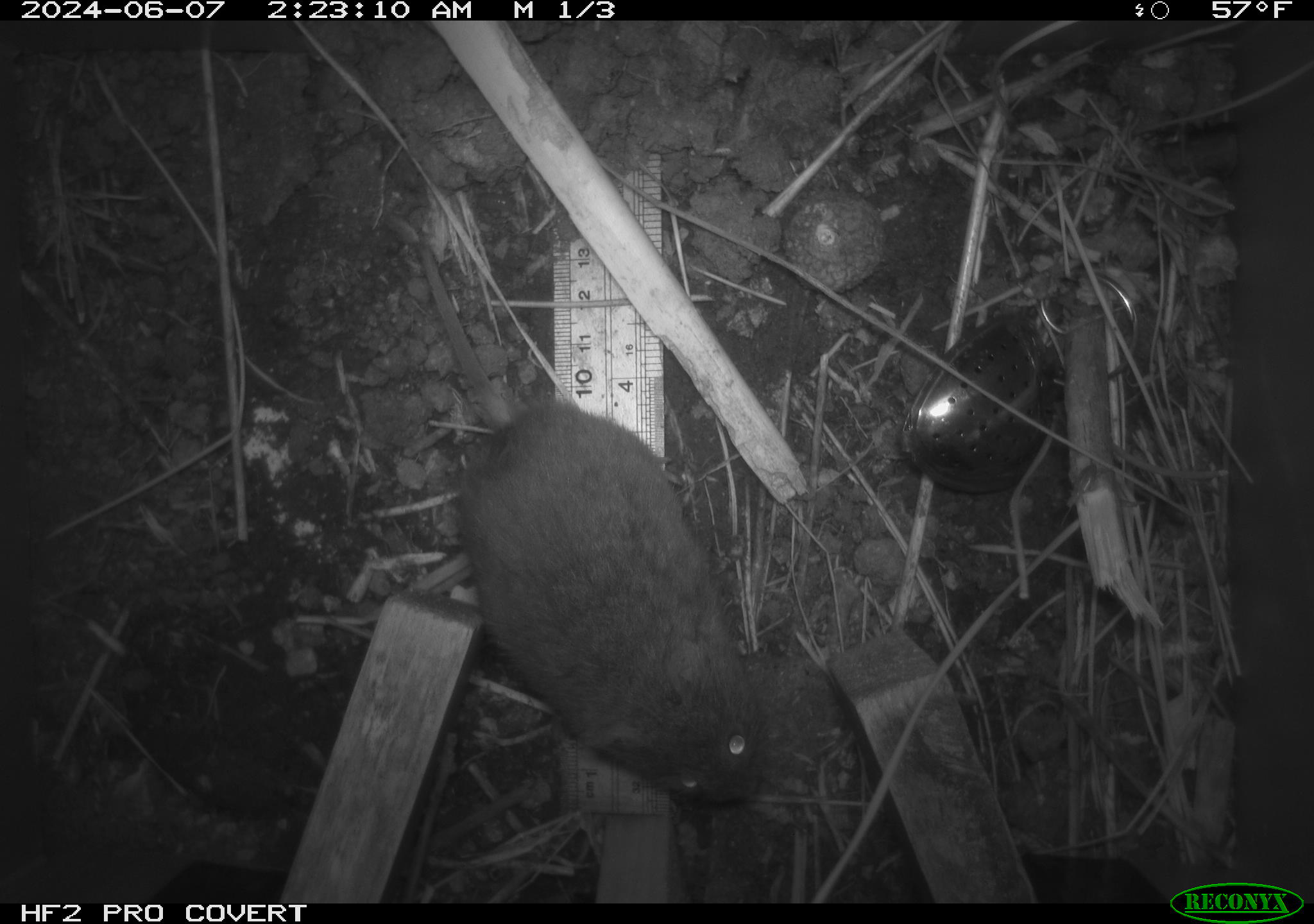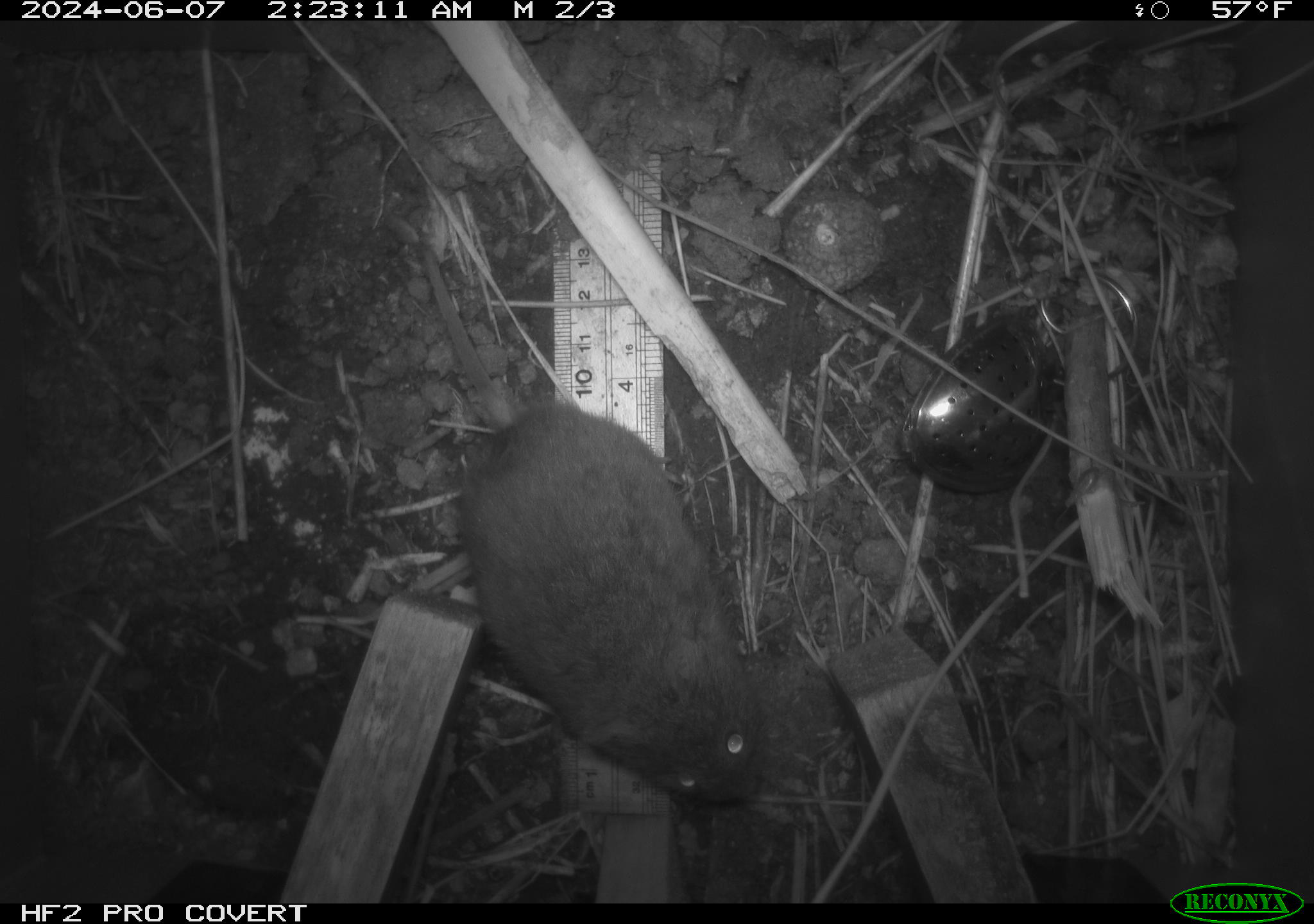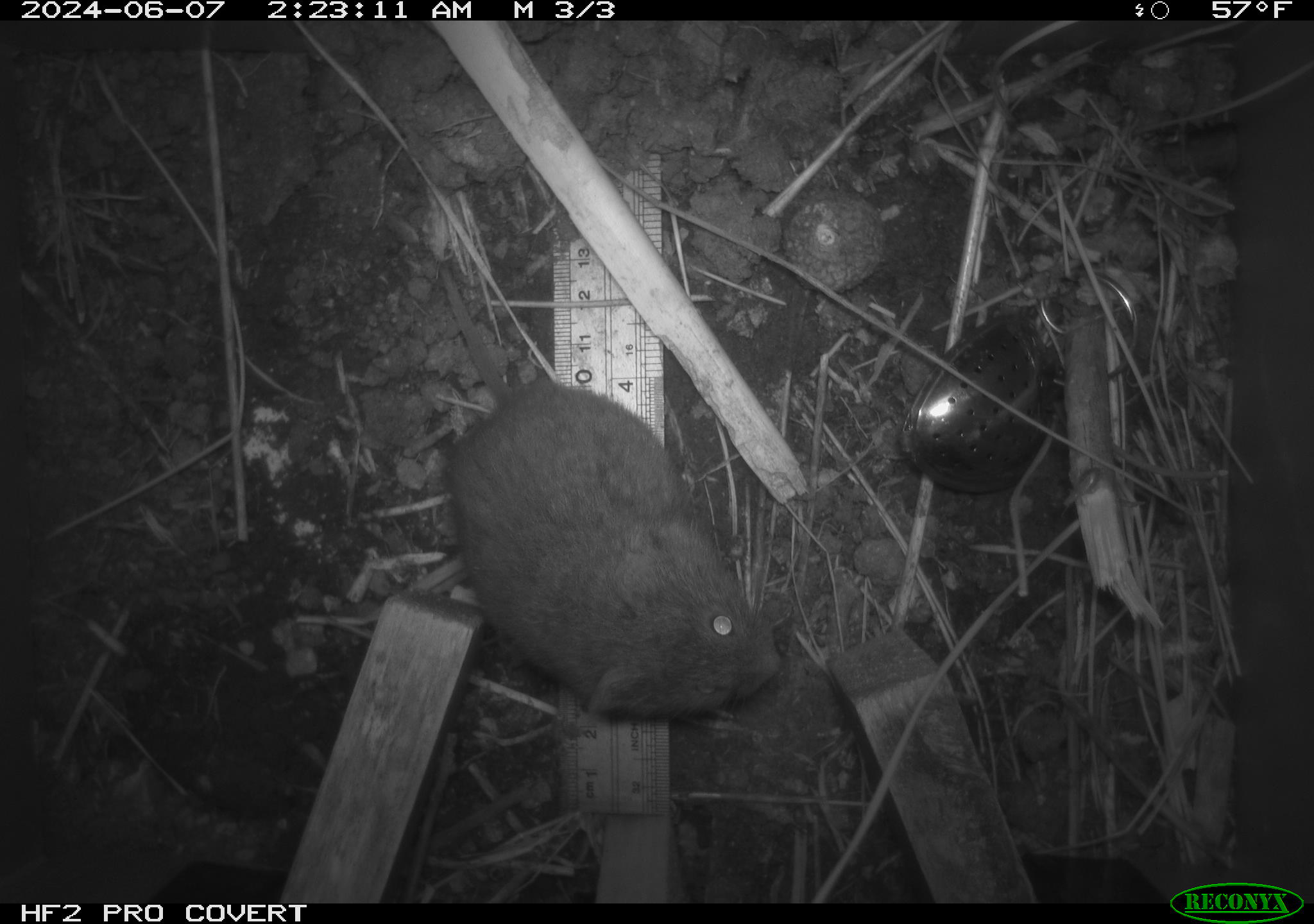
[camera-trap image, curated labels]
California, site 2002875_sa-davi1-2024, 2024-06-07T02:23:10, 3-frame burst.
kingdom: Animalia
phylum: Chordata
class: Mammalia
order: Rodentia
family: Cricetidae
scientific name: Arvicolinae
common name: voles, lemmings, and muskrats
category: arvicolinae subfamily